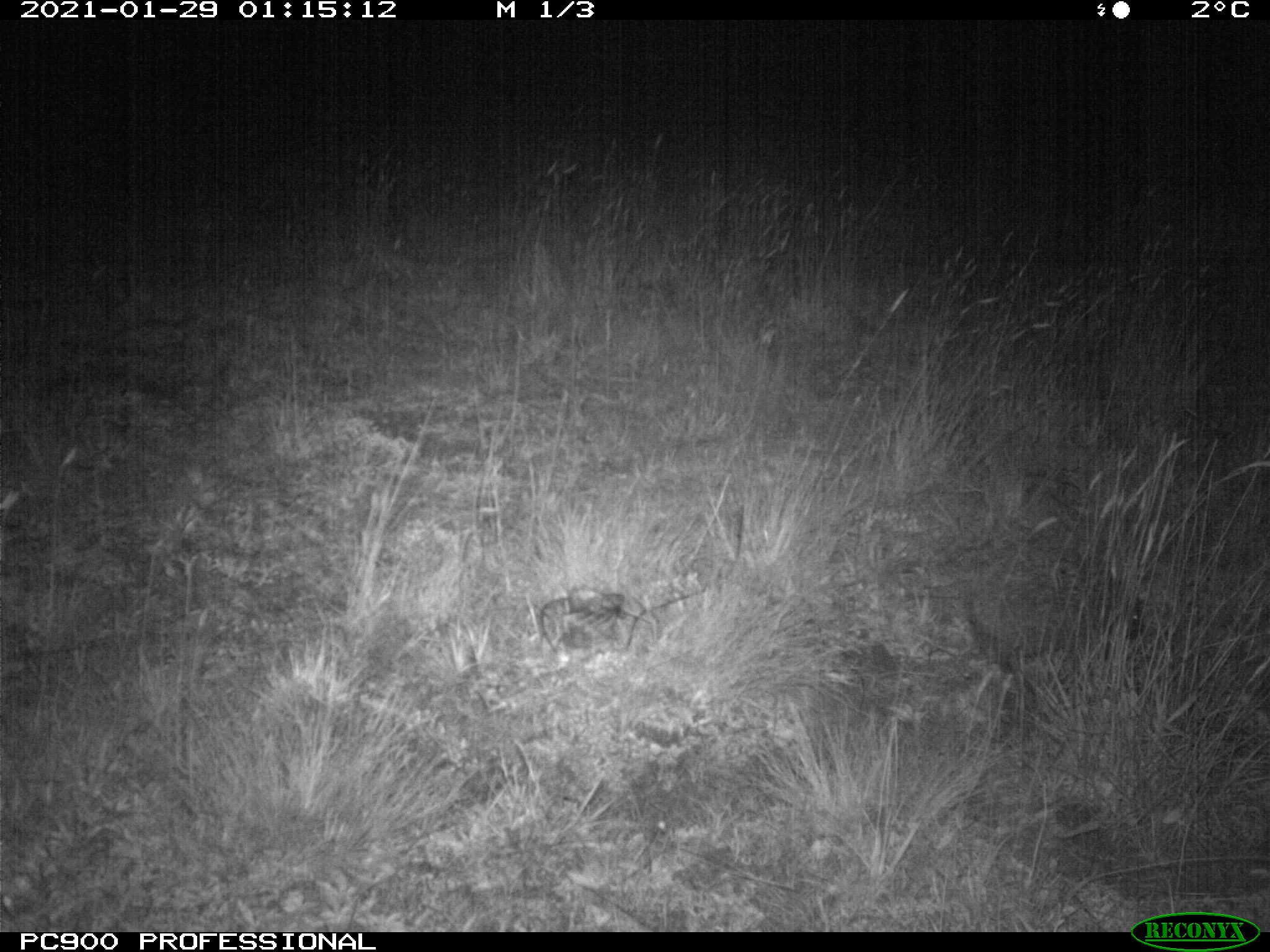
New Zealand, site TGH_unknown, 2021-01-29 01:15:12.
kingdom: Animalia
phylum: Chordata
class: Mammalia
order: Eulipotyphla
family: Erinaceidae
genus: Erinaceus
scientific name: Erinaceus europaeus europaeus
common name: european hedgehog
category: hedgehog